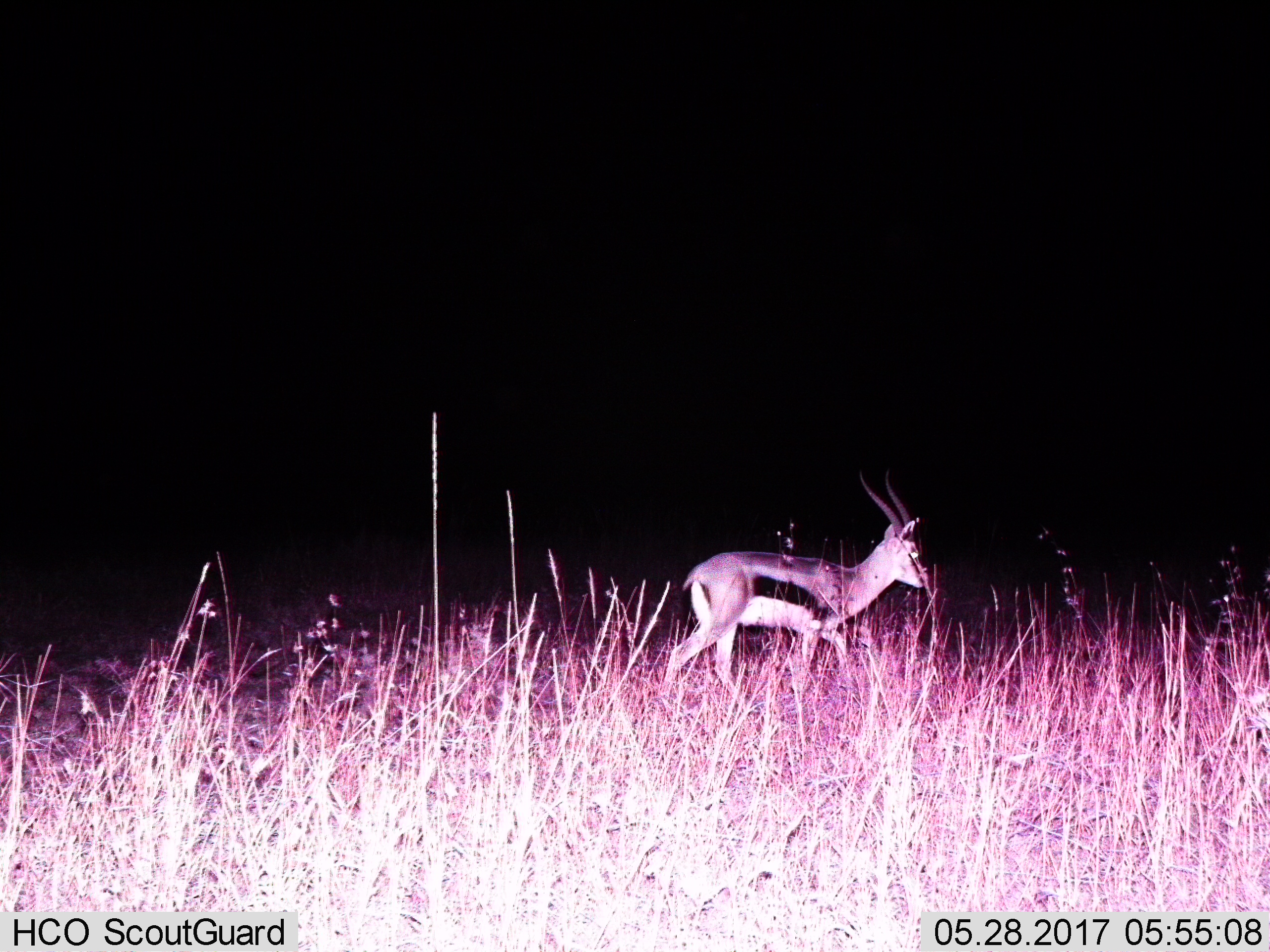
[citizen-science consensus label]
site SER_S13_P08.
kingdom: Animalia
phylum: Chordata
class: Mammalia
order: Artiodactyla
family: Bovidae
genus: Eudorcas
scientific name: Eudorcas thomsonii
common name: thomson's gazelle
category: gazellethomsons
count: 1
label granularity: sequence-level